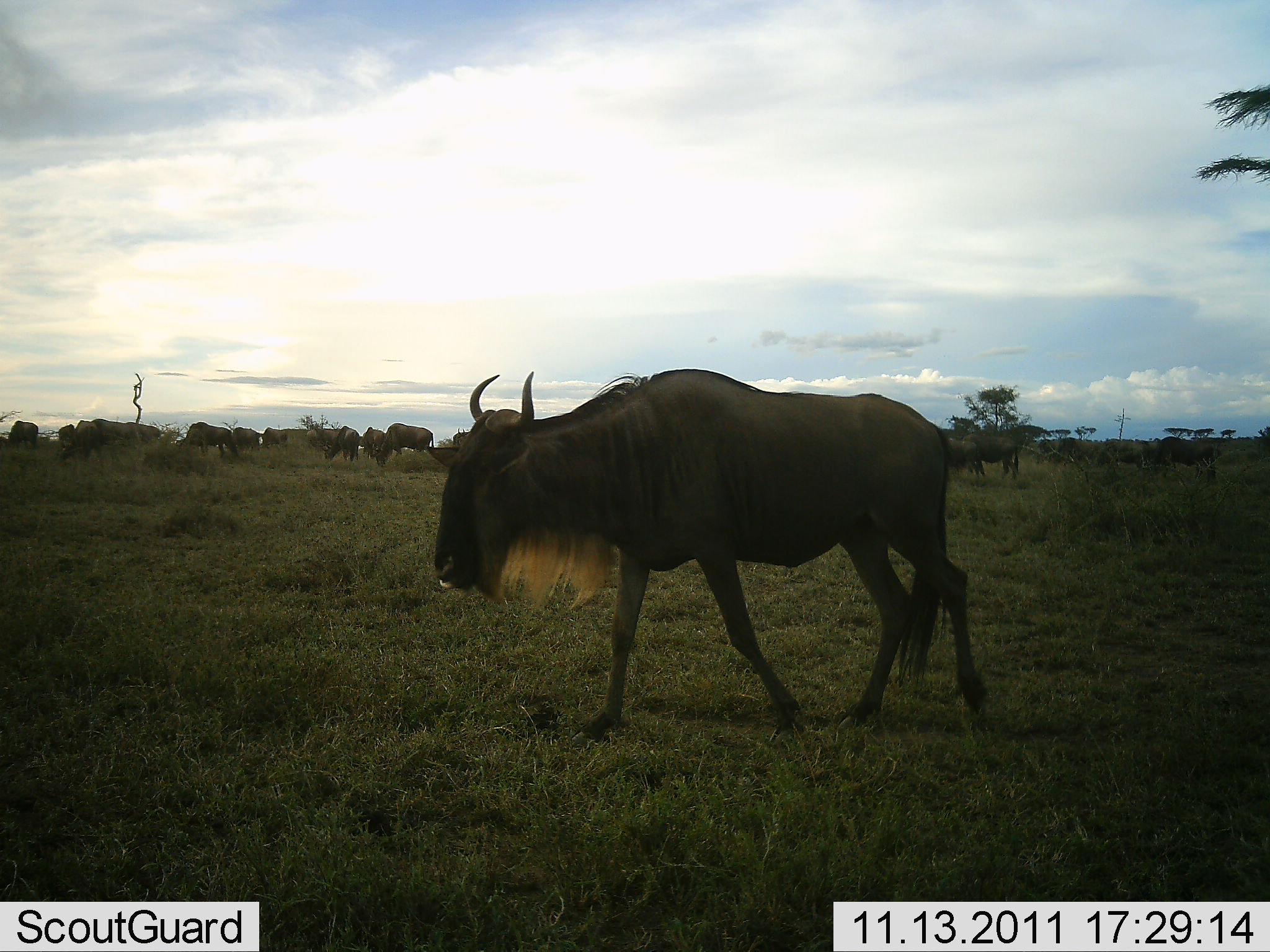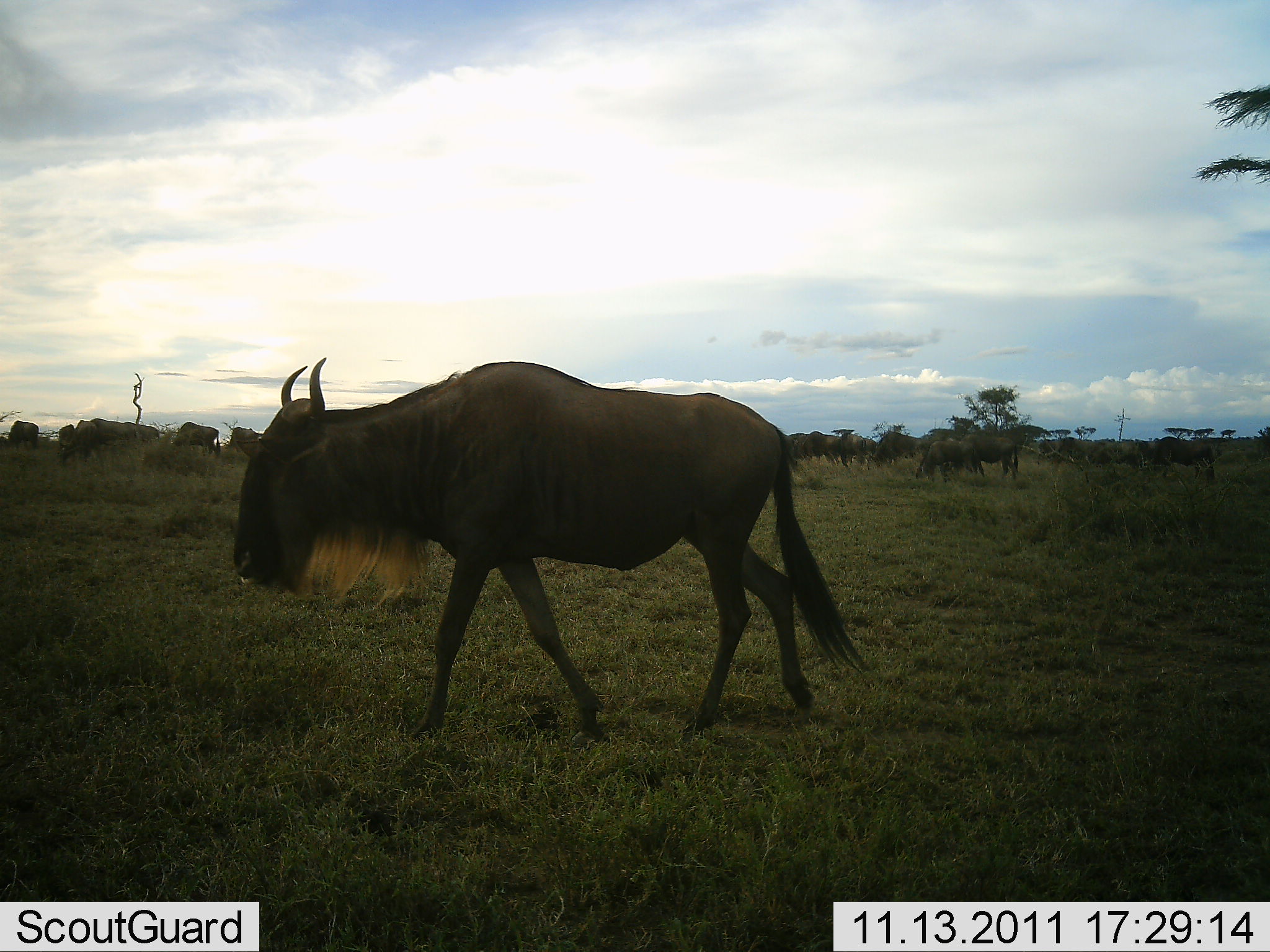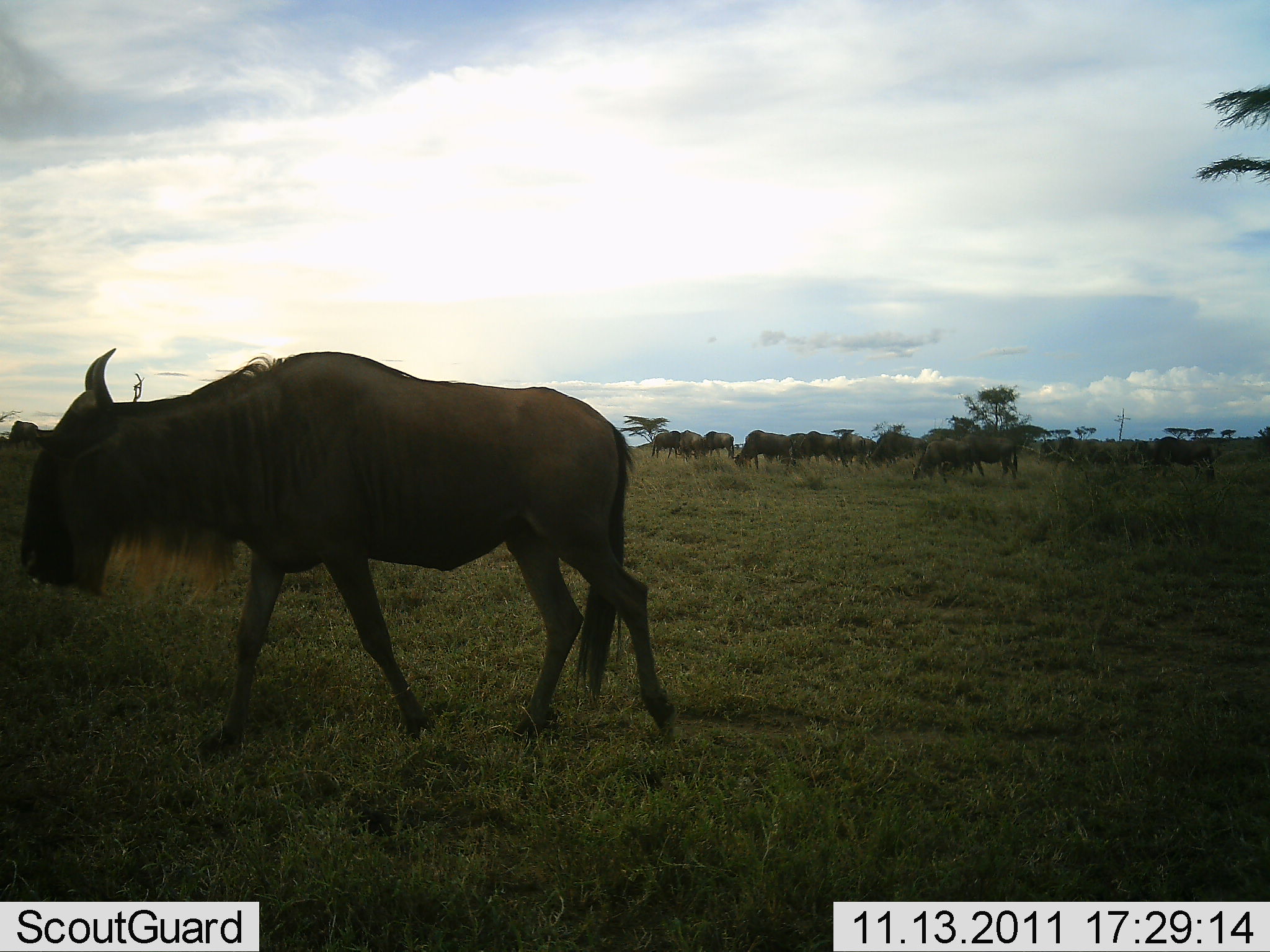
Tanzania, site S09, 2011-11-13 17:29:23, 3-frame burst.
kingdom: Animalia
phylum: Chordata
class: Mammalia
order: Artiodactyla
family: Bovidae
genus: Connochaetes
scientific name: Connochaetes taurinus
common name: blue wildebeest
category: wildebeest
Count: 11-50.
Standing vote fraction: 62%.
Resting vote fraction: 0%.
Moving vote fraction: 69%.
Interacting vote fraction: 0%.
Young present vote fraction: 0%.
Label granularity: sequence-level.